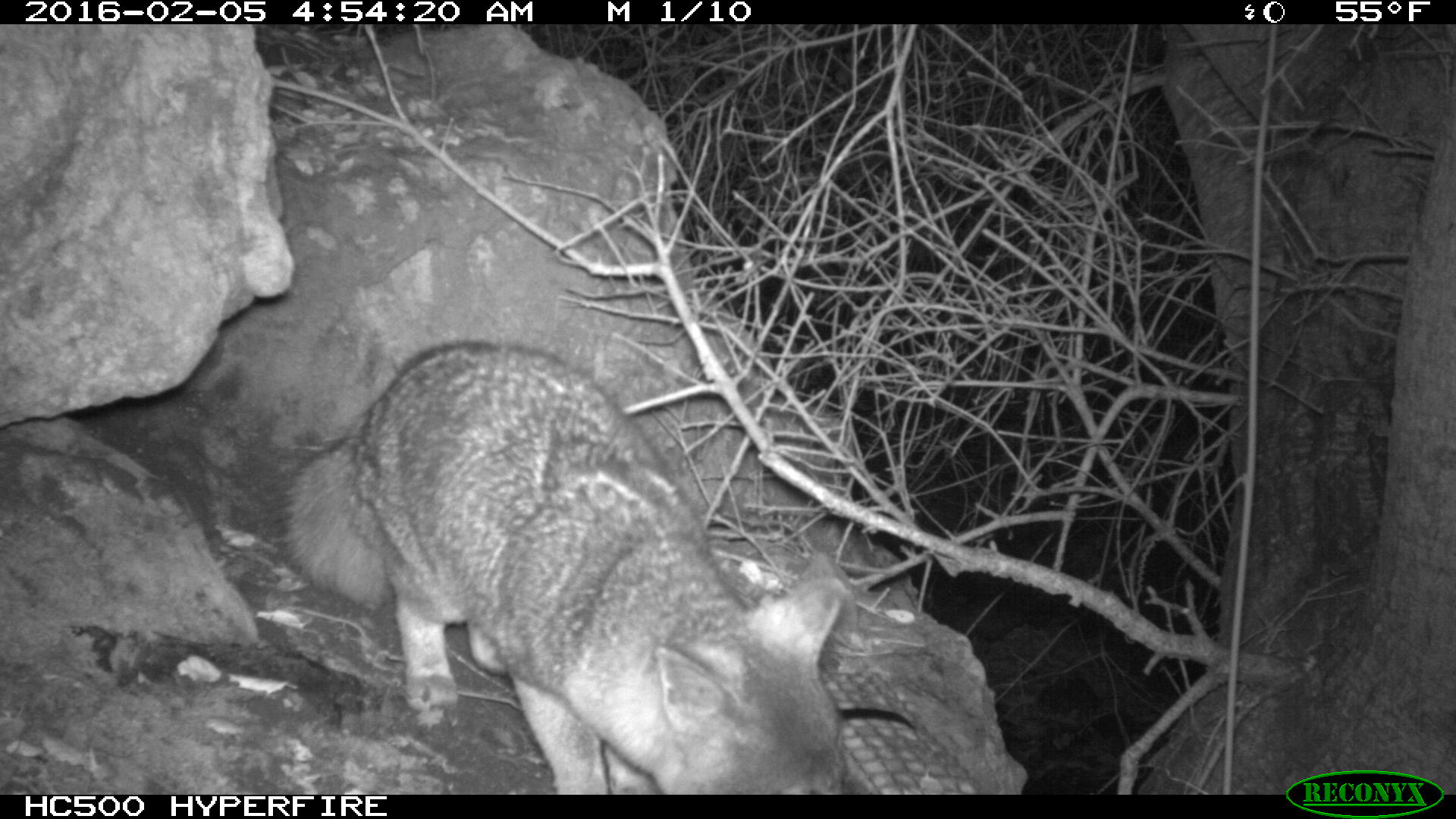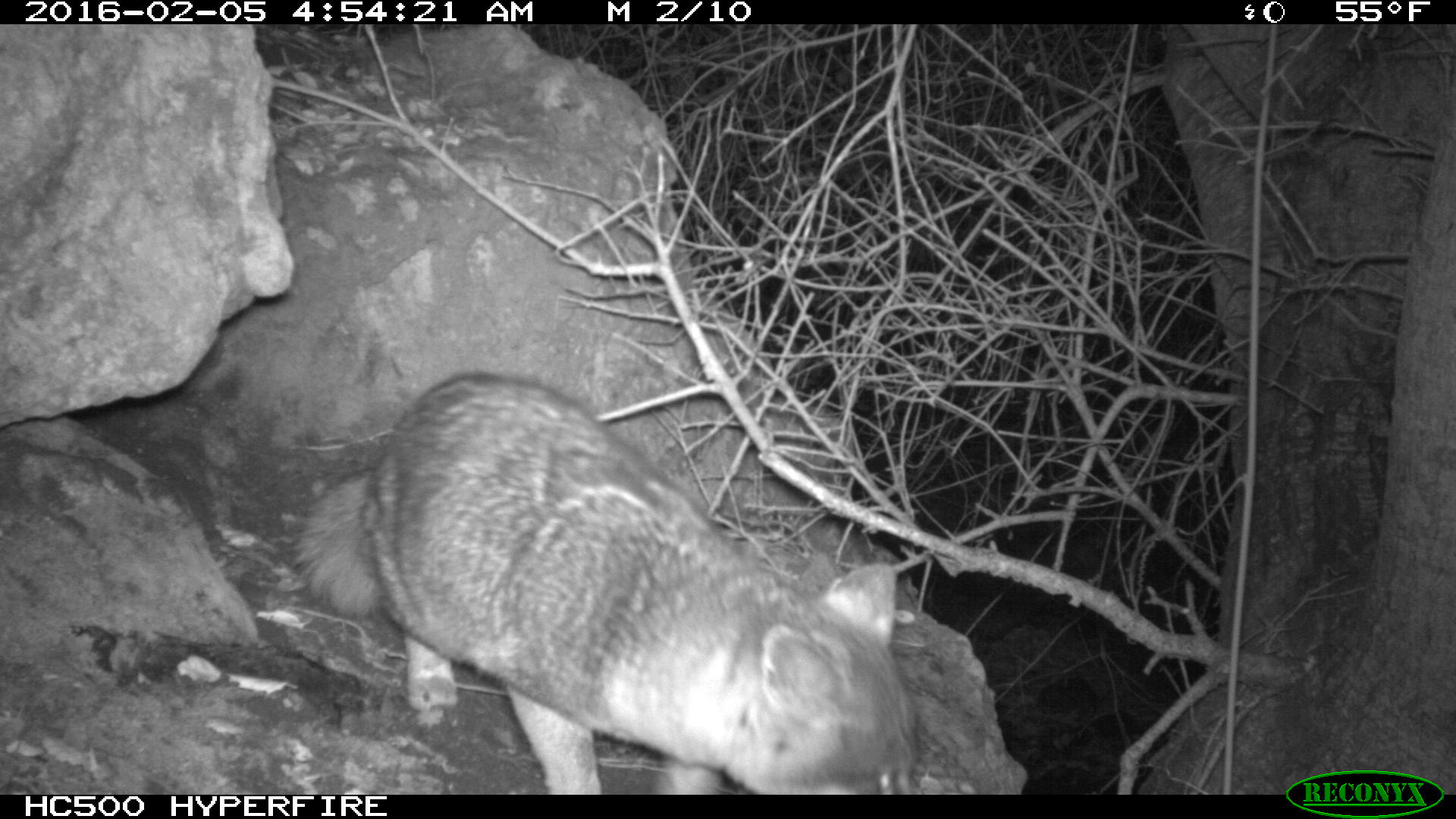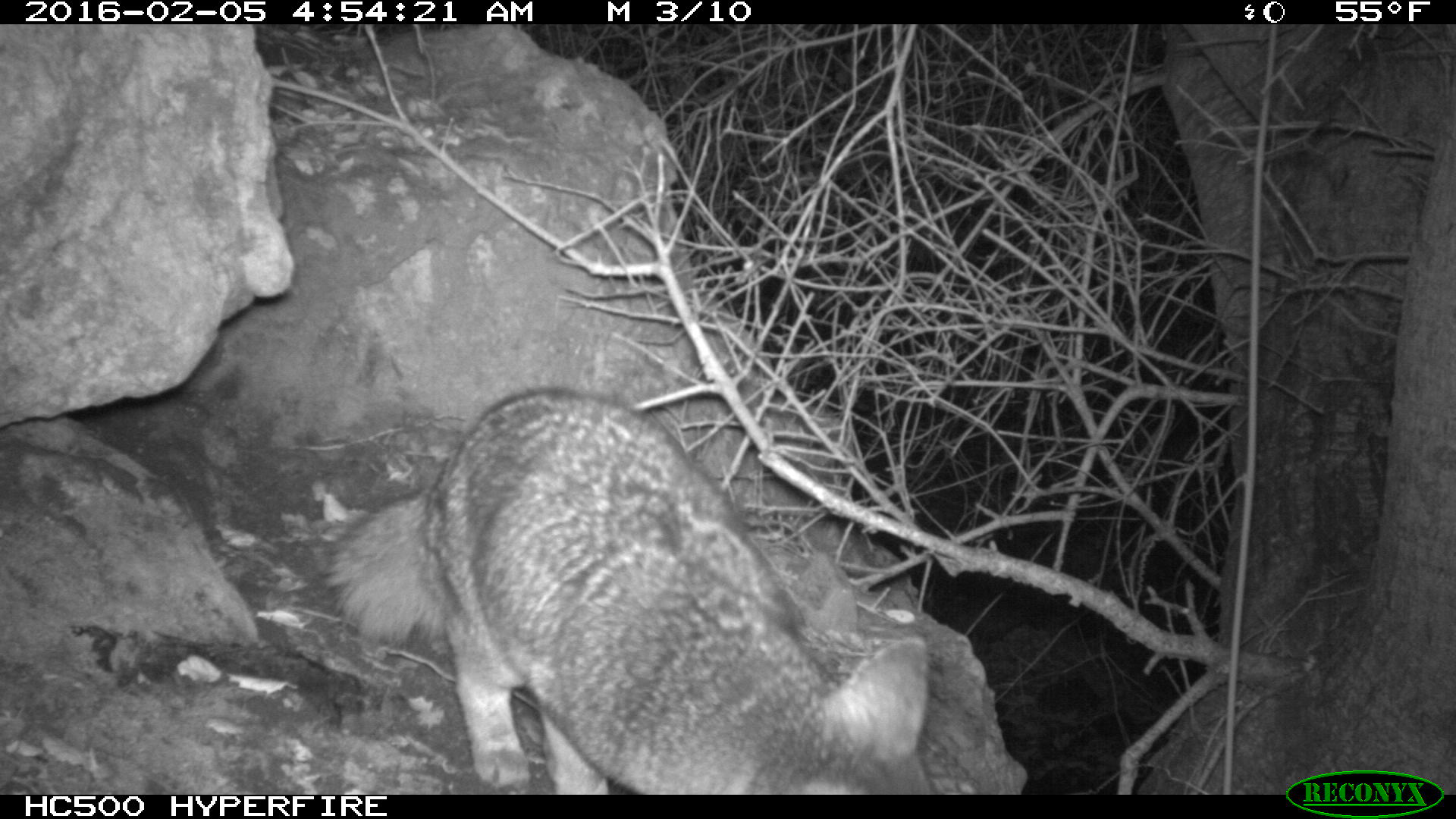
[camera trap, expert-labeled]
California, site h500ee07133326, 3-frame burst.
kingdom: Animalia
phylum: Chordata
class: Mammalia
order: Carnivora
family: Canidae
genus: Urocyon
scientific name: Urocyon littoralis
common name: island fox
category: fox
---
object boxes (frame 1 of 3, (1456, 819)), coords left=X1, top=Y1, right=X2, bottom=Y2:
fox: left=275, top=341, right=849, bottom=795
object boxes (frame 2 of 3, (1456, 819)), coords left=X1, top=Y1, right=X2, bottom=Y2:
fox: left=290, top=372, right=918, bottom=794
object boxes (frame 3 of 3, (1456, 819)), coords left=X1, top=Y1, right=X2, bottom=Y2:
fox: left=322, top=387, right=937, bottom=794